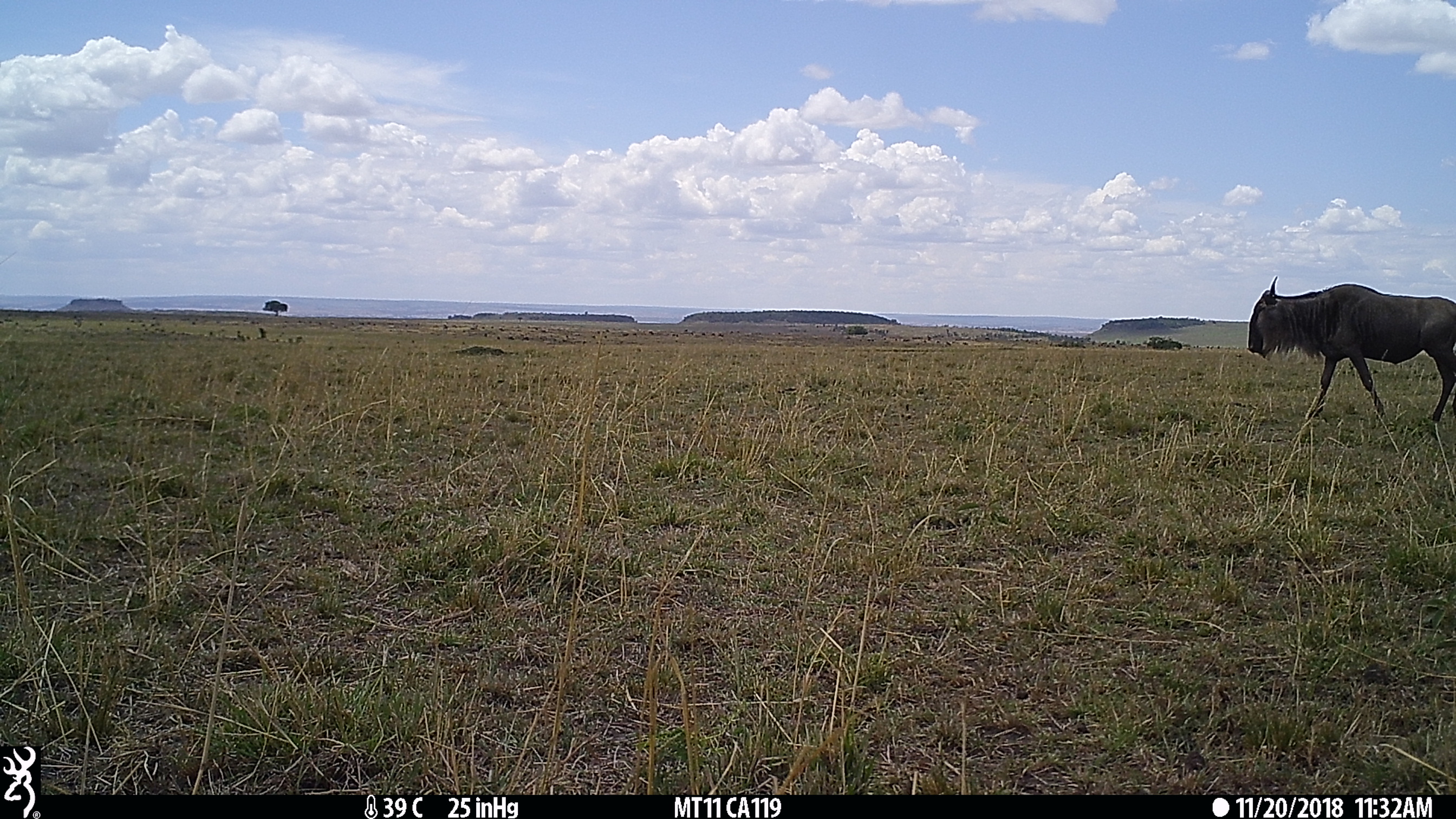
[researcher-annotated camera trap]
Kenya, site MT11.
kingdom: Animalia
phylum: Chordata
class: Mammalia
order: Artiodactyla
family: Bovidae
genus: Connochaetes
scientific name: Connochaetes taurinus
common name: blue wildebeest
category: wildebeest